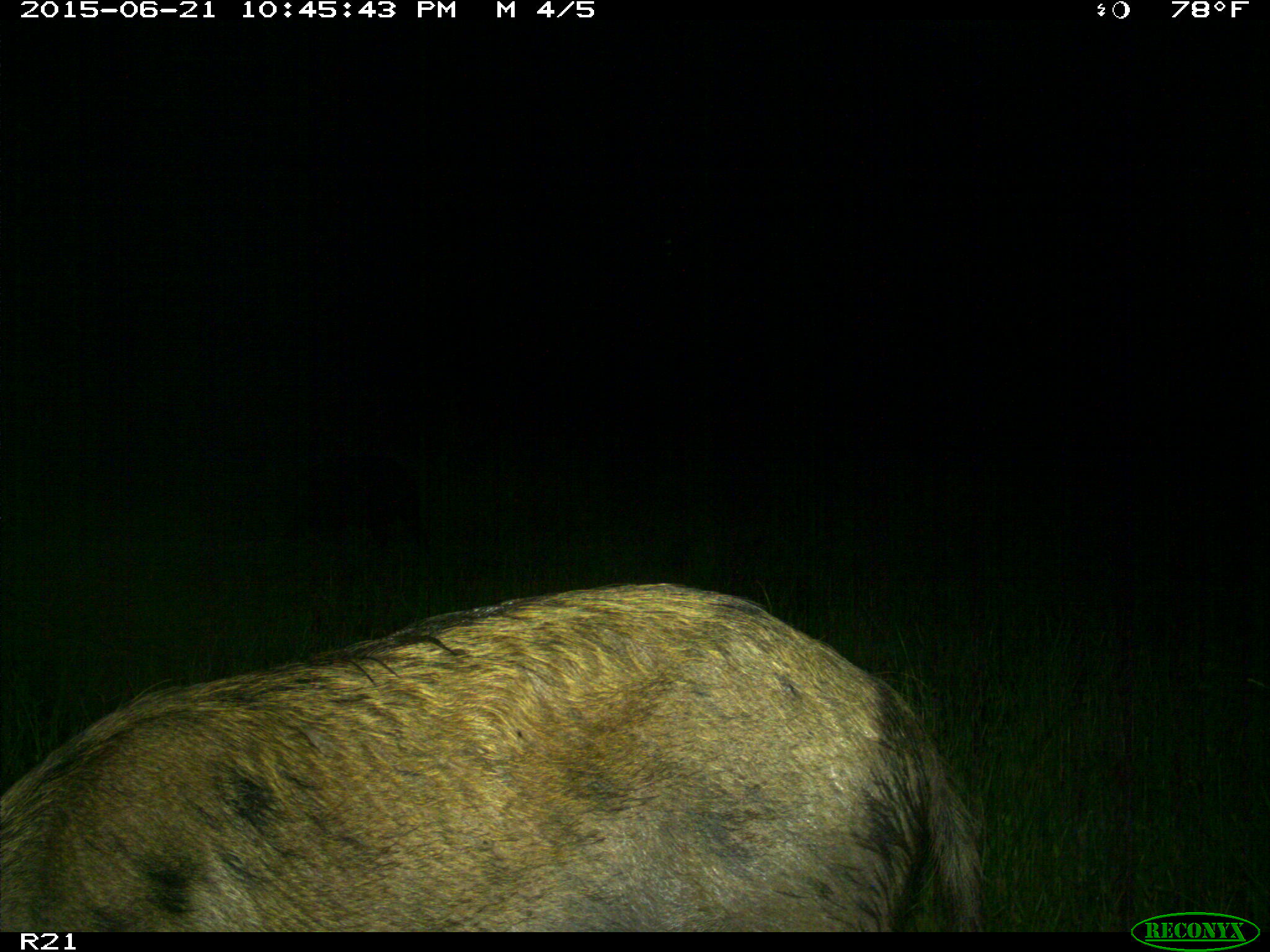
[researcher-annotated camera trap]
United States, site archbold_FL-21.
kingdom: Animalia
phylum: Chordata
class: Mammalia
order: Artiodactyla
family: Suidae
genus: Sus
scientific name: Sus scrofa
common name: wild boar